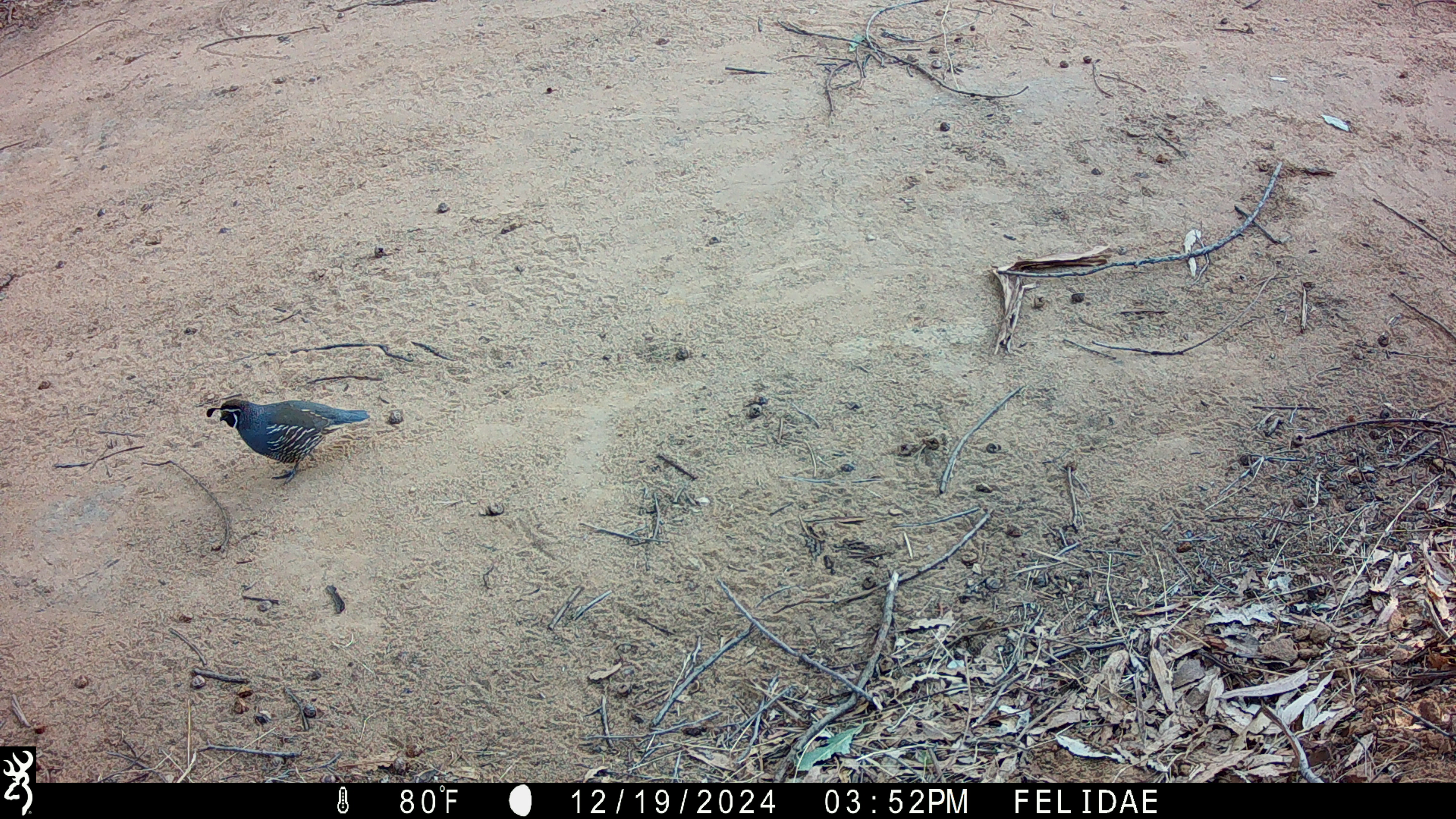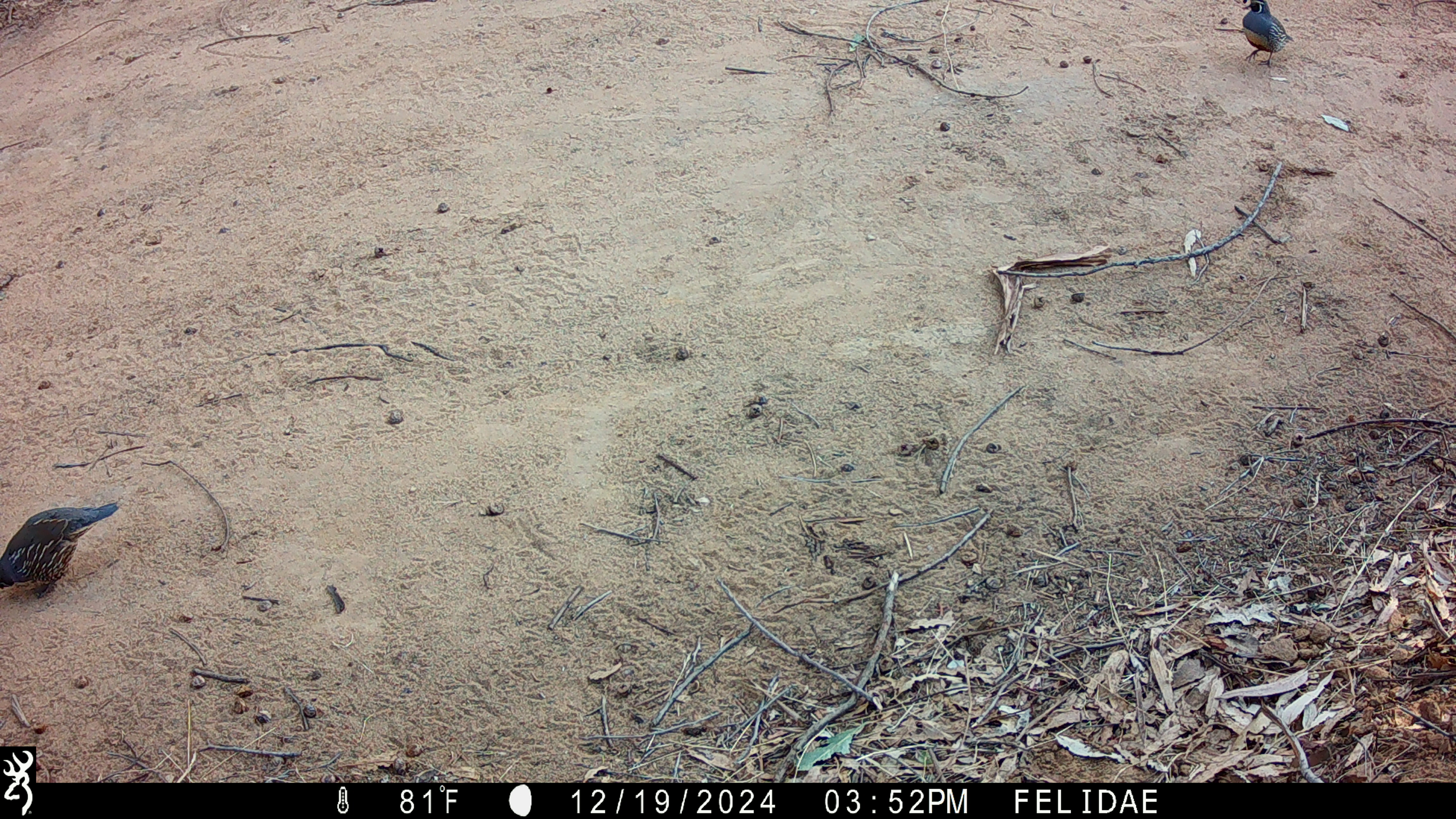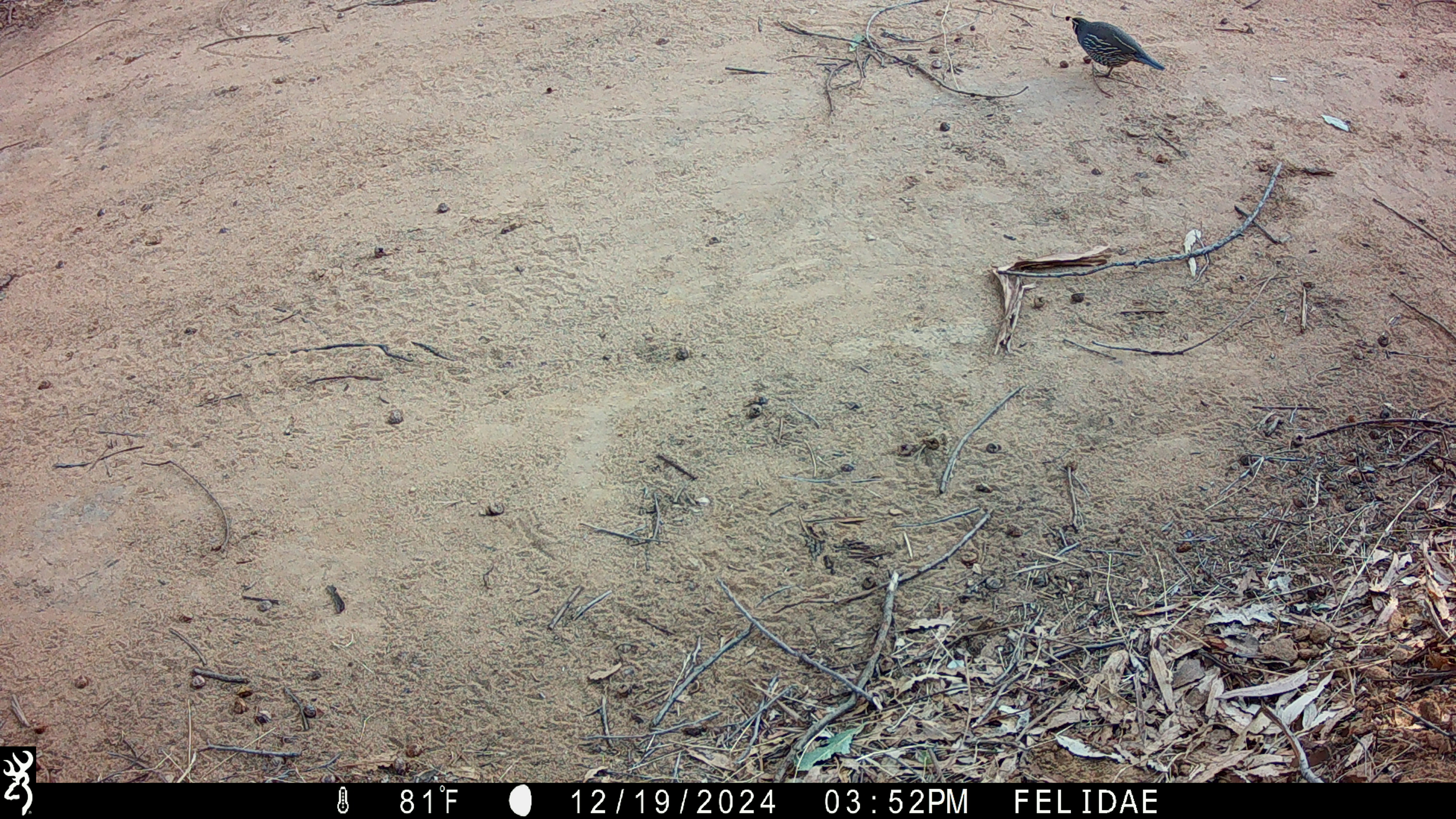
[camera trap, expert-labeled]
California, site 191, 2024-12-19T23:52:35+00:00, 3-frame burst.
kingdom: Animalia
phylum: Chordata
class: Aves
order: Galliformes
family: Odontophoridae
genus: Callipepla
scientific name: Callipepla californica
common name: california quail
California quail (Callipepla californica).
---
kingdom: Animalia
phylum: Chordata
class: Aves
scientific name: Aves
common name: bird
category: unknown bird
Unknown bird (bird) (Aves).